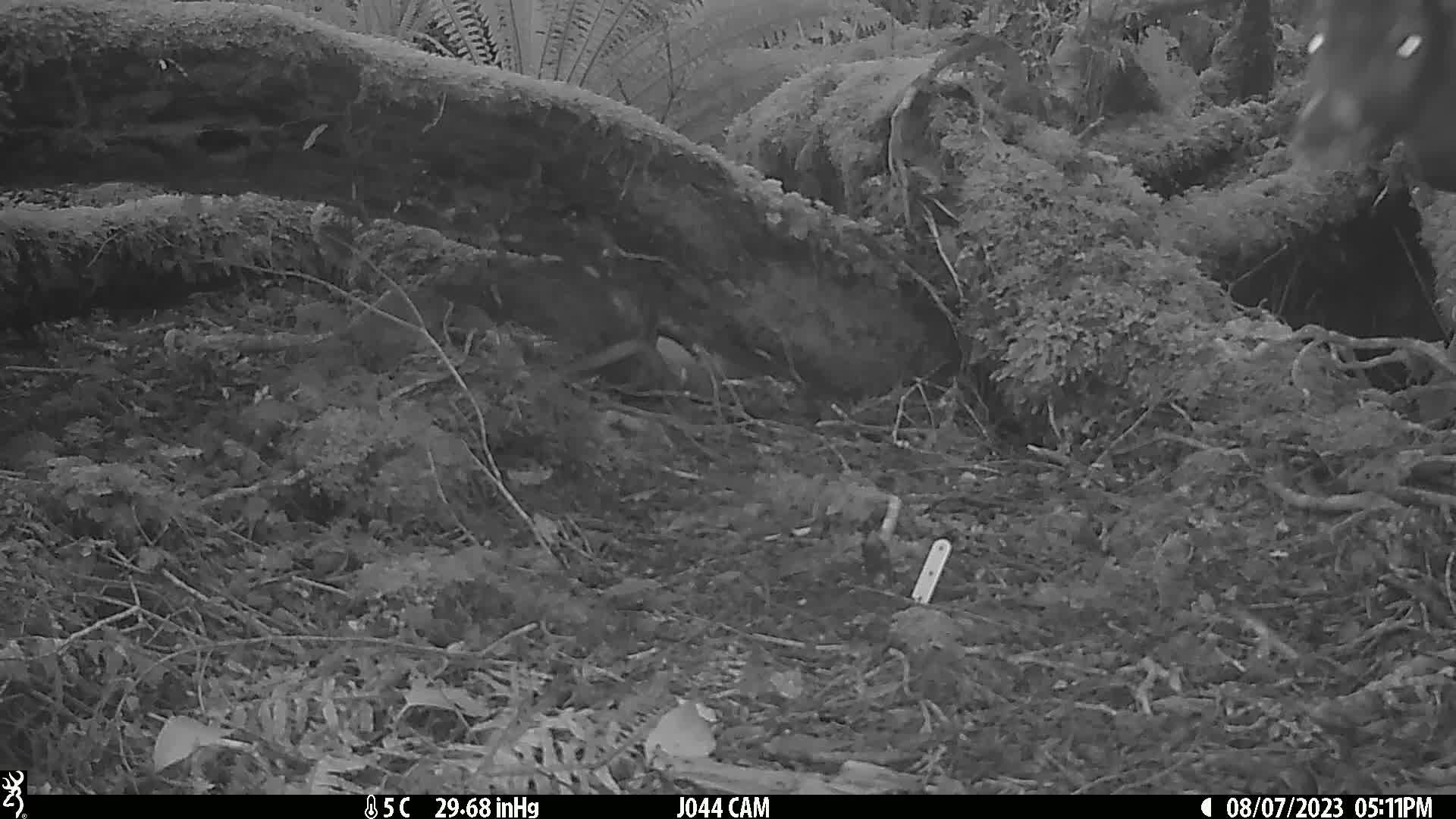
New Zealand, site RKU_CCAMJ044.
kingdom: Animalia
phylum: Chordata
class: Mammalia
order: Artiodactyla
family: Cervidae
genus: Odocoileus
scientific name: Odocoileus virginianus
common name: white-tailed deer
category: white tailed deer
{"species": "white tailed deer (white-tailed deer) (Odocoileus virginianus)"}